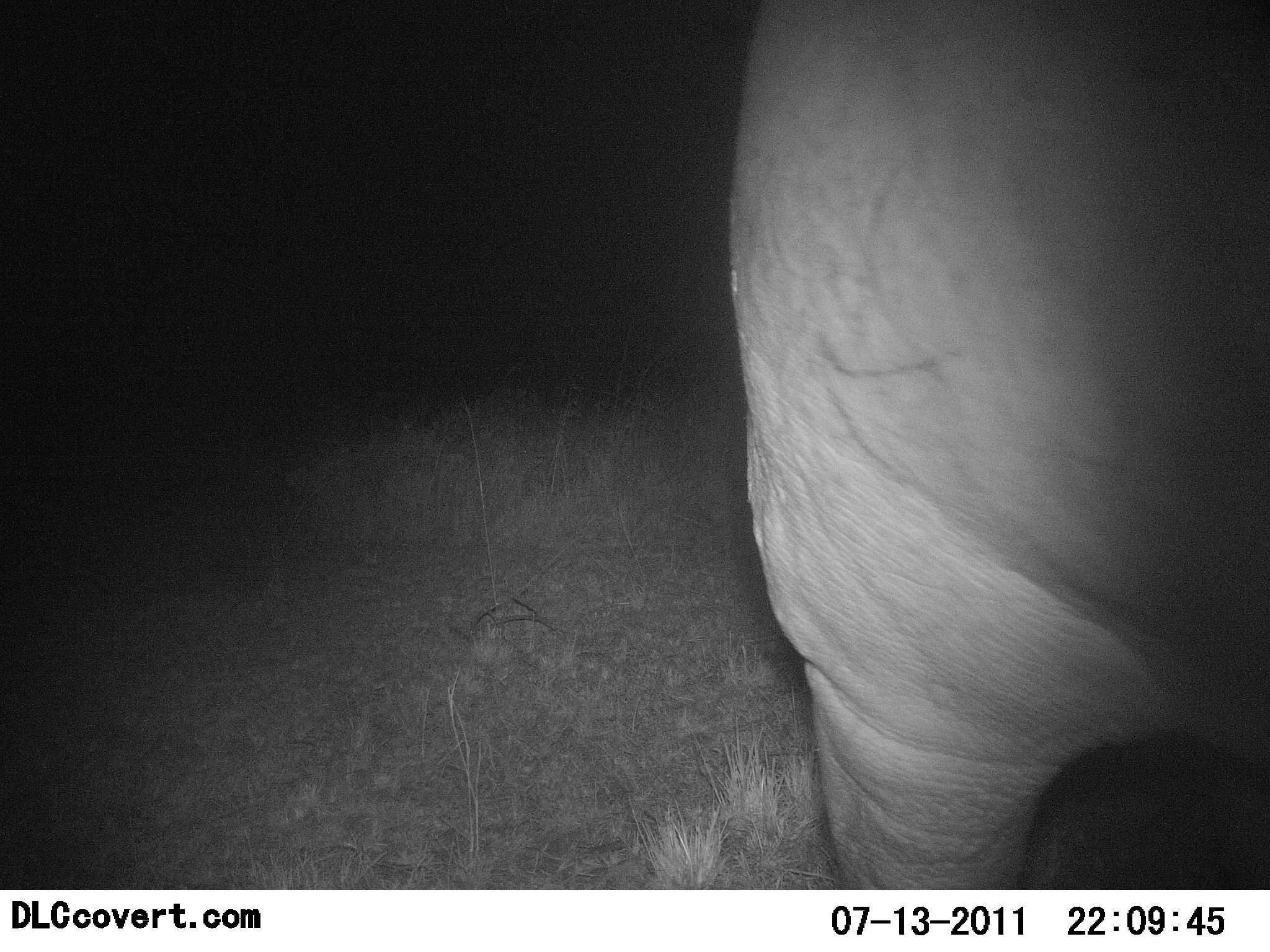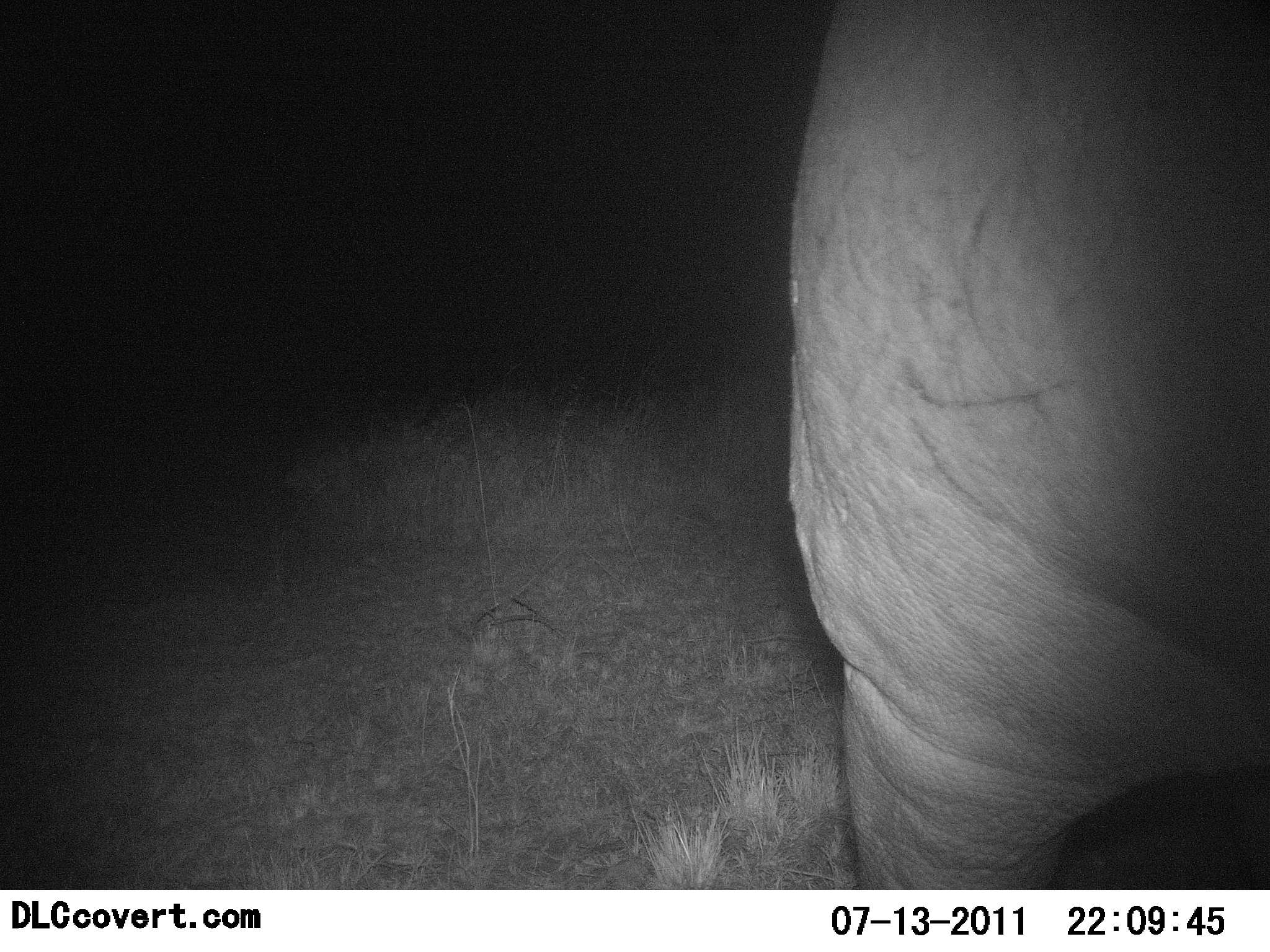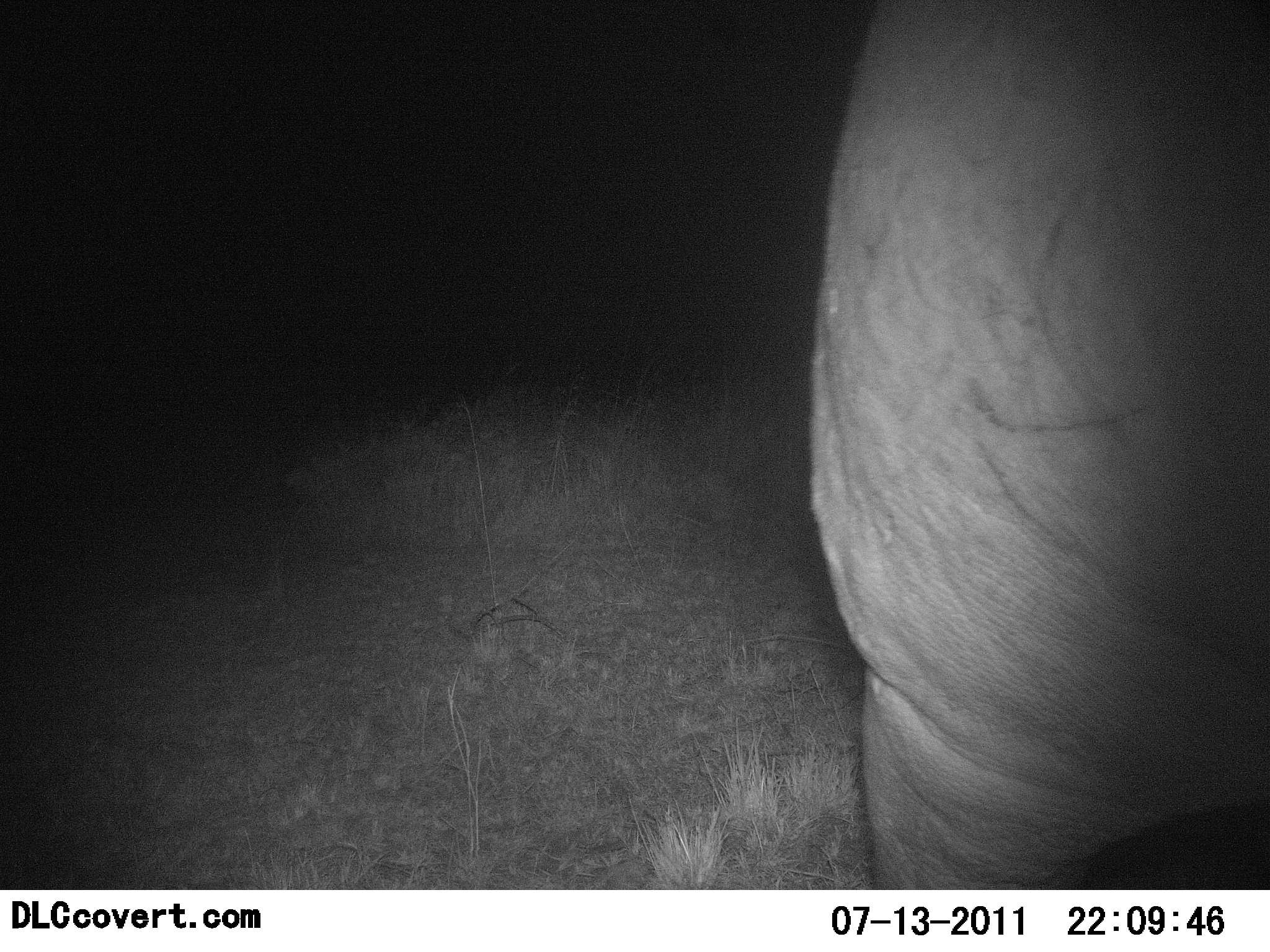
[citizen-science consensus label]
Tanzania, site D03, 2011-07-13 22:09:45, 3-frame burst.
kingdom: Animalia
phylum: Chordata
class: Mammalia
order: Artiodactyla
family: Hippopotamidae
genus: Hippopotamus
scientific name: Hippopotamus amphibius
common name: hippopotamus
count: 1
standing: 43%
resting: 0%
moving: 57%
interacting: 0%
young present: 0%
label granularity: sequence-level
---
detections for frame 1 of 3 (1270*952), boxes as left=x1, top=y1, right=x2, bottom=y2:
animal: left=714, top=2, right=1269, bottom=893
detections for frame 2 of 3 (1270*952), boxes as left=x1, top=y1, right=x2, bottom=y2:
animal: left=779, top=7, right=1270, bottom=886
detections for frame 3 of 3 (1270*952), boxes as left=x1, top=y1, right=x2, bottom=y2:
animal: left=809, top=2, right=1267, bottom=887